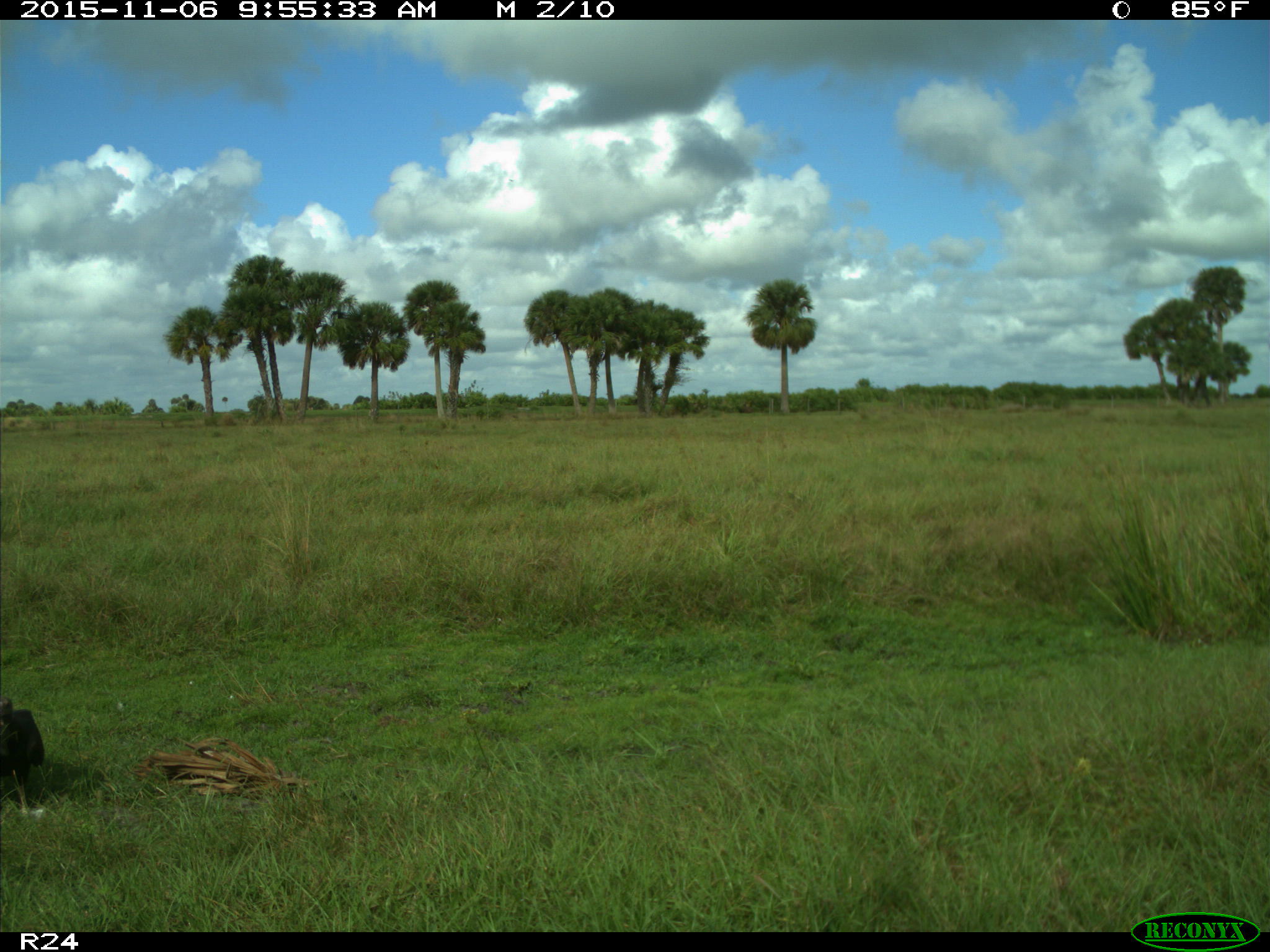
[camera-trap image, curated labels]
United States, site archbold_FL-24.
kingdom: Animalia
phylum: Chordata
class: Aves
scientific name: Aves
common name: birds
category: unidentified bird